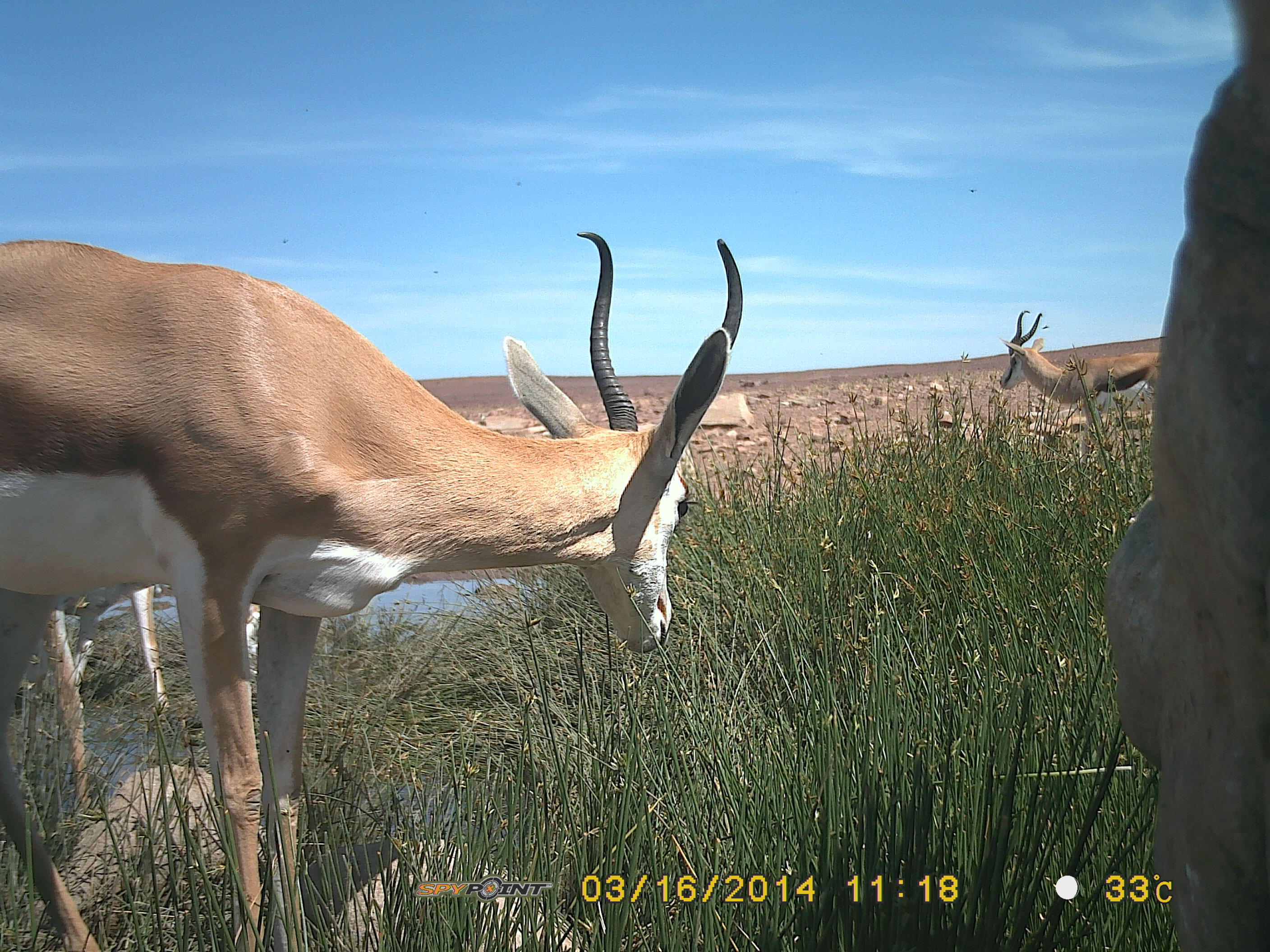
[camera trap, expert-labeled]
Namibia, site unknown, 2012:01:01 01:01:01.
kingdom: Animalia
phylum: Chordata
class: Mammalia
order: Artiodactyla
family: Bovidae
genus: Antidorcas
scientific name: Antidorcas marsupialis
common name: springbok